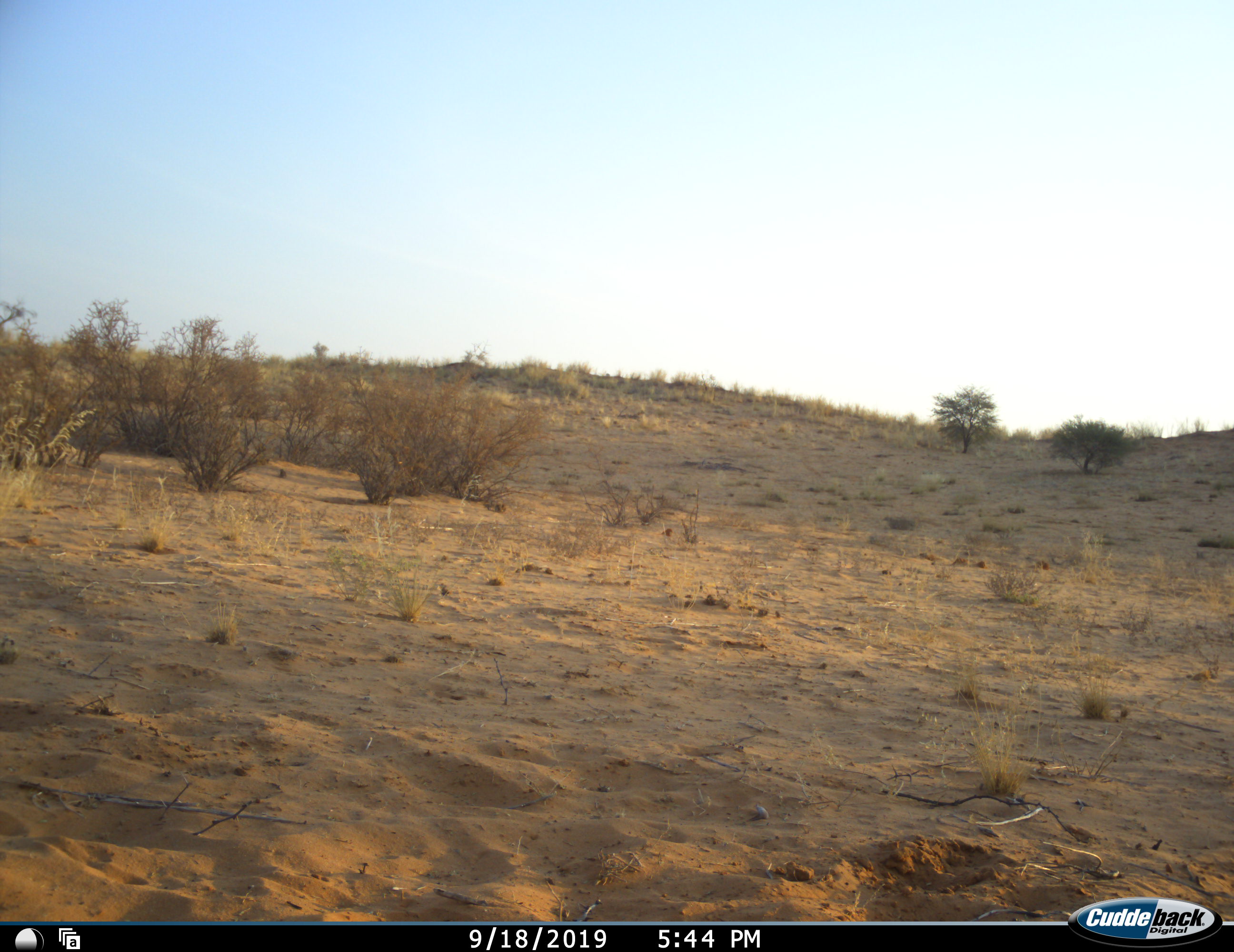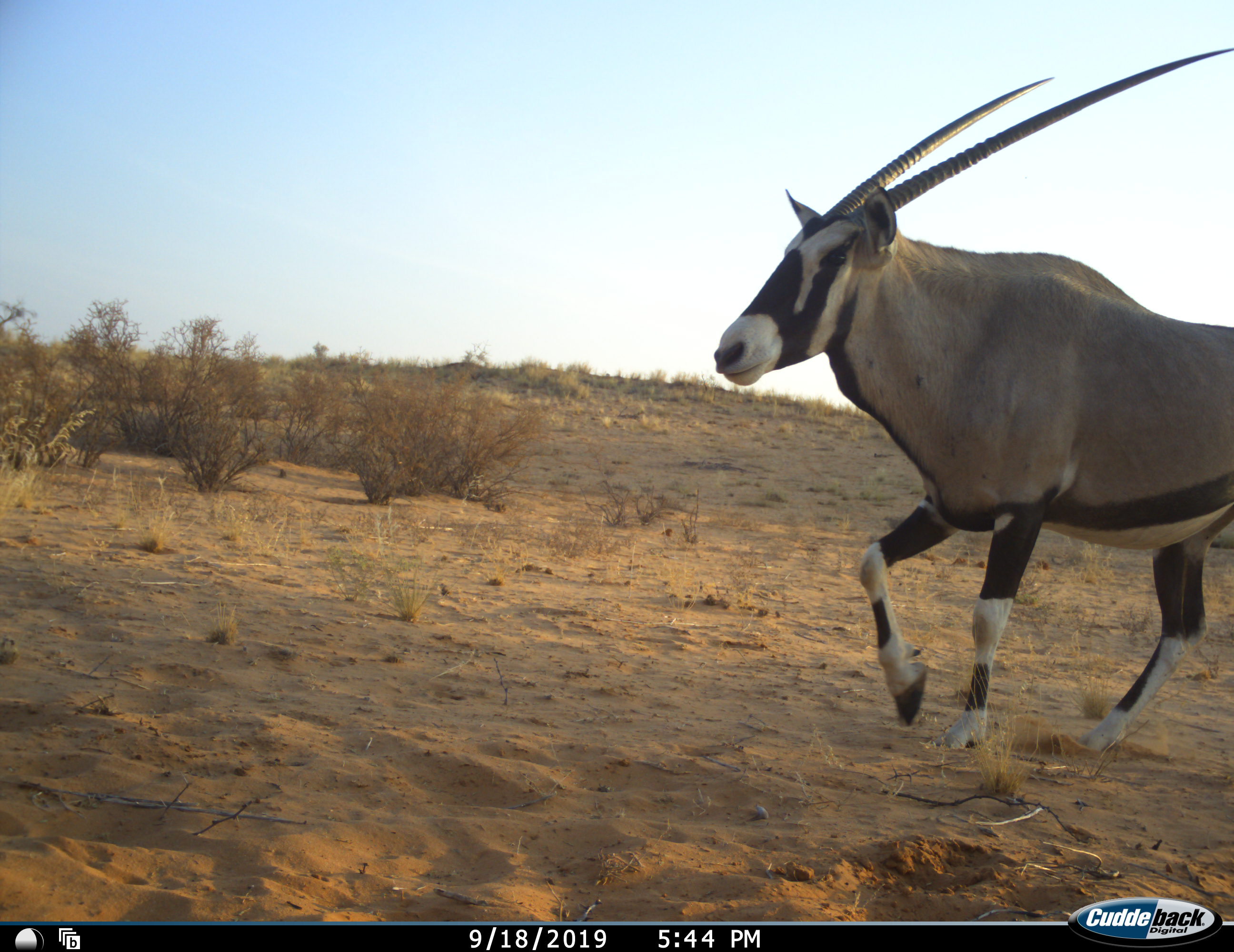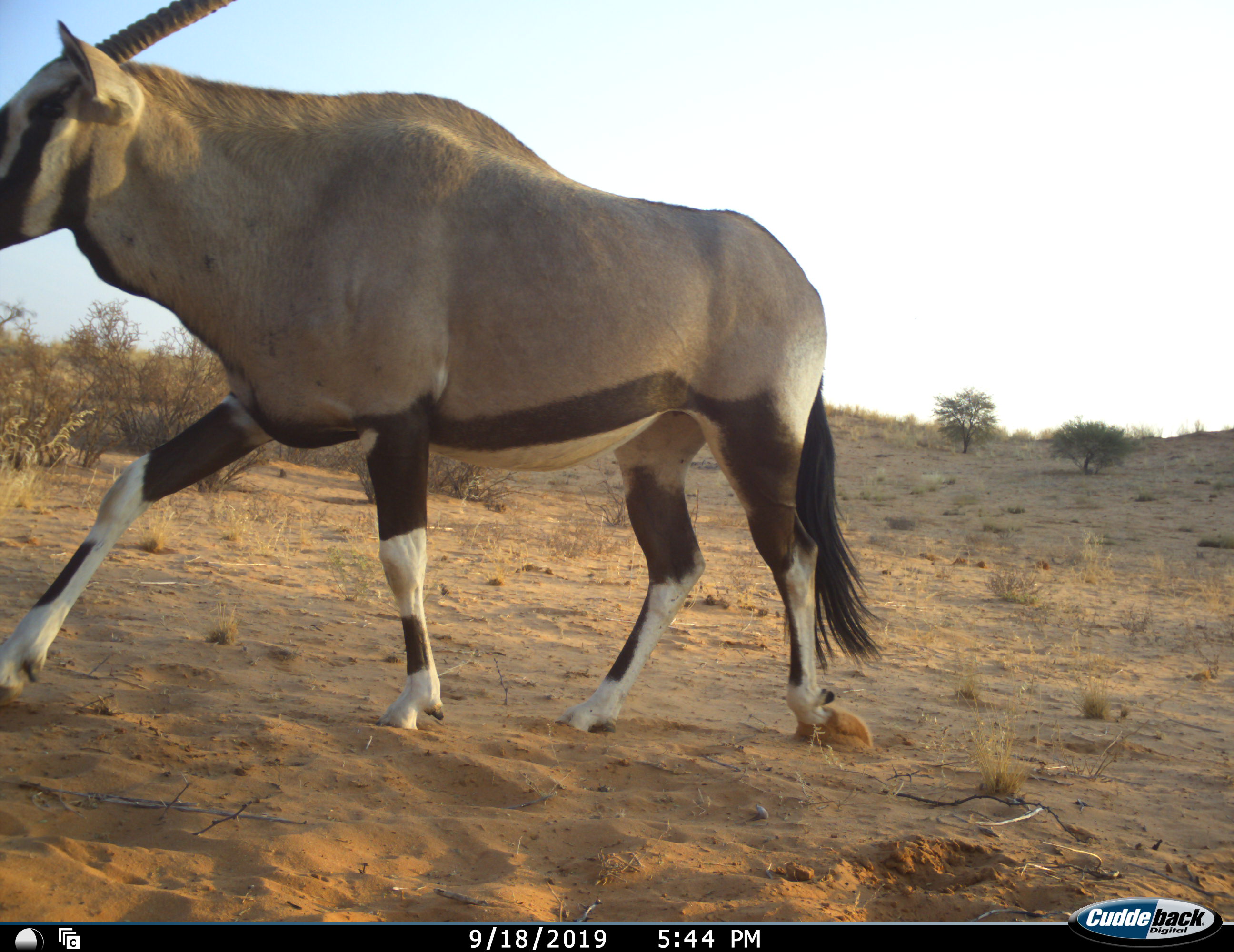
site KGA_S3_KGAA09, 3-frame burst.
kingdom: Animalia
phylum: Chordata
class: Mammalia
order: Artiodactyla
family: Bovidae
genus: Oryx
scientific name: Oryx gazella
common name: gemsbok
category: oryx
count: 1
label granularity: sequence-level